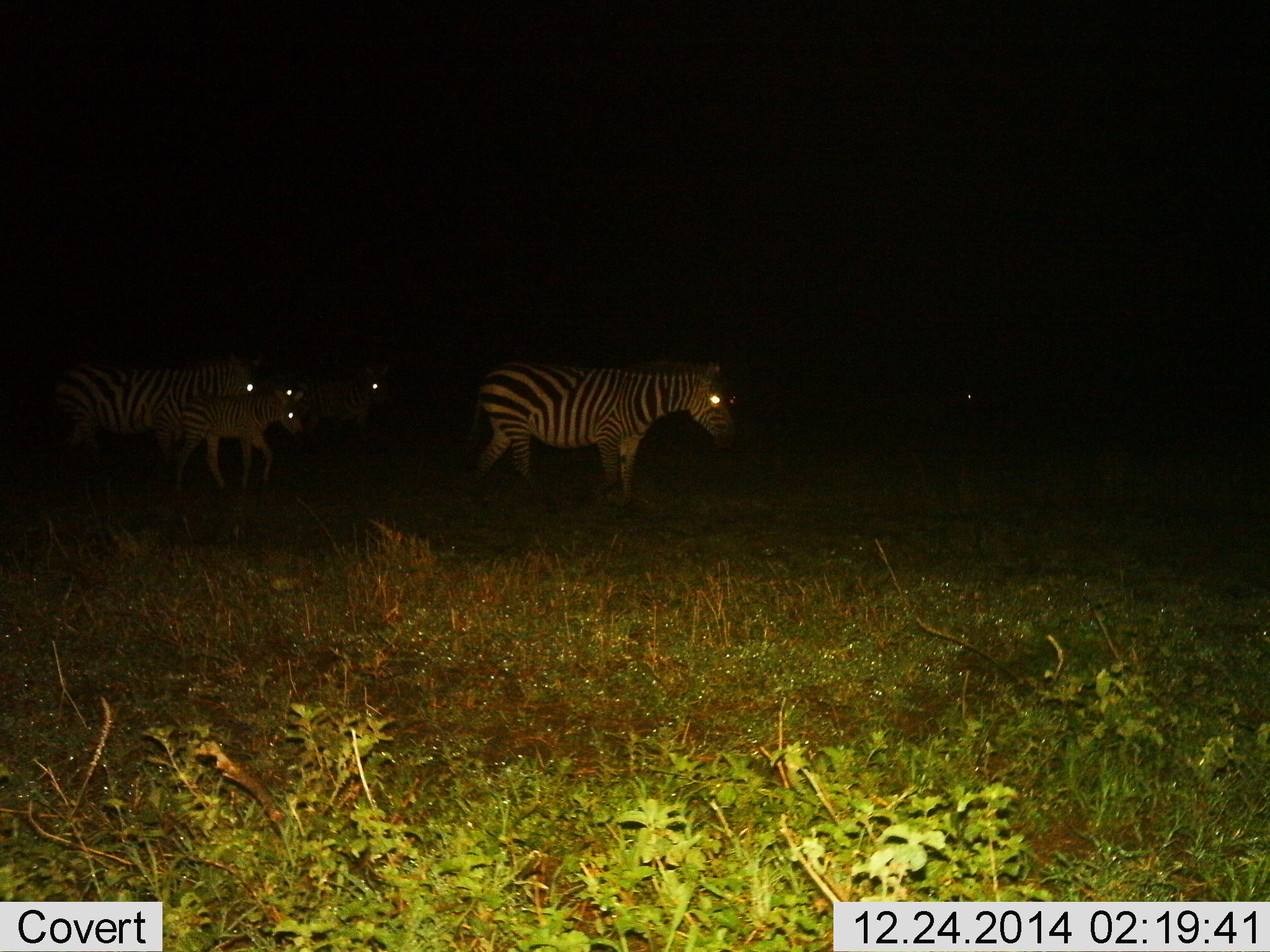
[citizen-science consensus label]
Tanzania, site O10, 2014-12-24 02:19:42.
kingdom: Animalia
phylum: Chordata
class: Mammalia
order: Perissodactyla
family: Equidae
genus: Equus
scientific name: Equus quagga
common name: plains zebra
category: zebra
Zebra (plains zebra) (Equus quagga), count 4. Behavior (volunteer vote fractions): standing 20%, resting 0%, moving 90%, interacting 0%. Young present (vote fraction): 60%. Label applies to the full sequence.